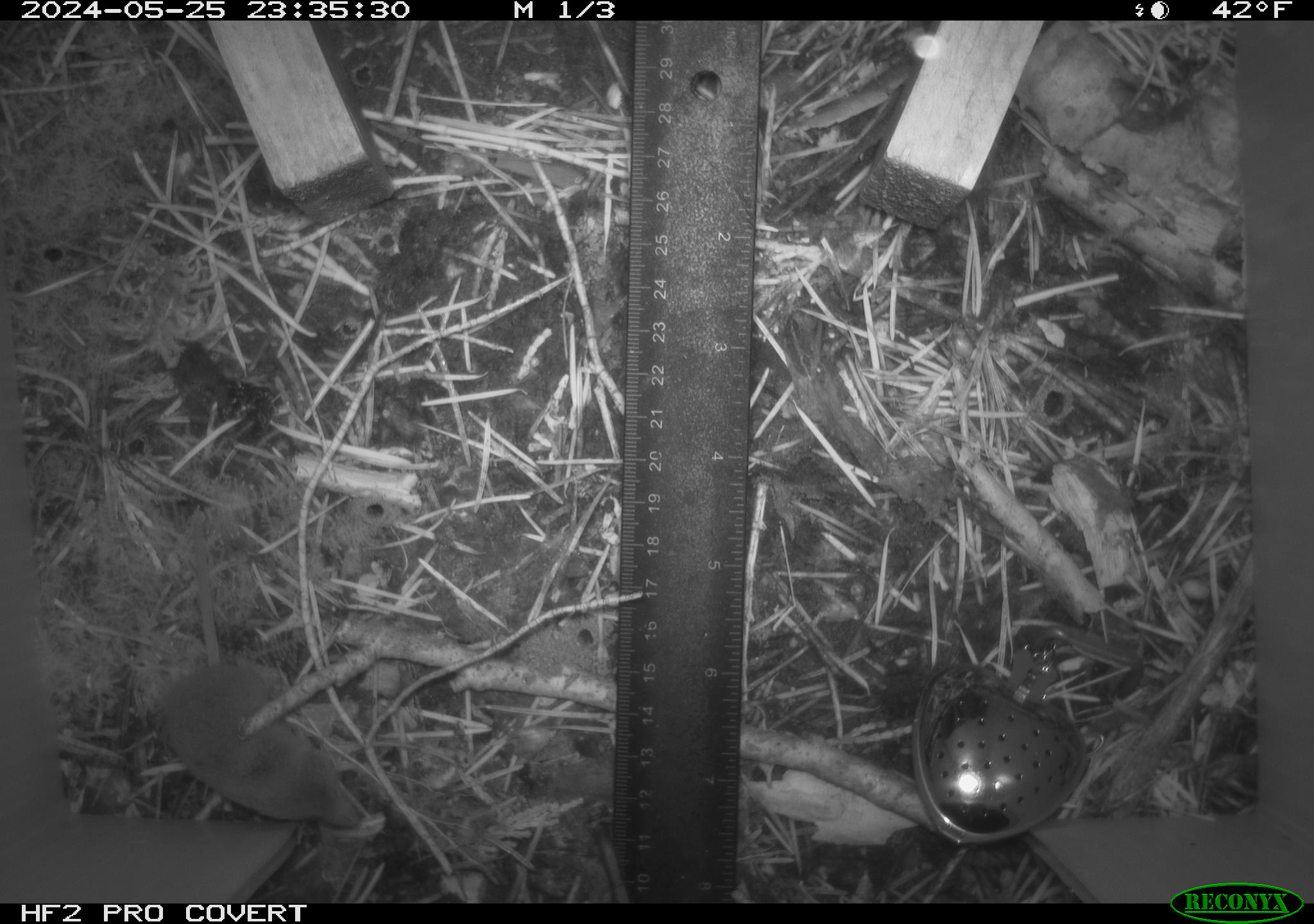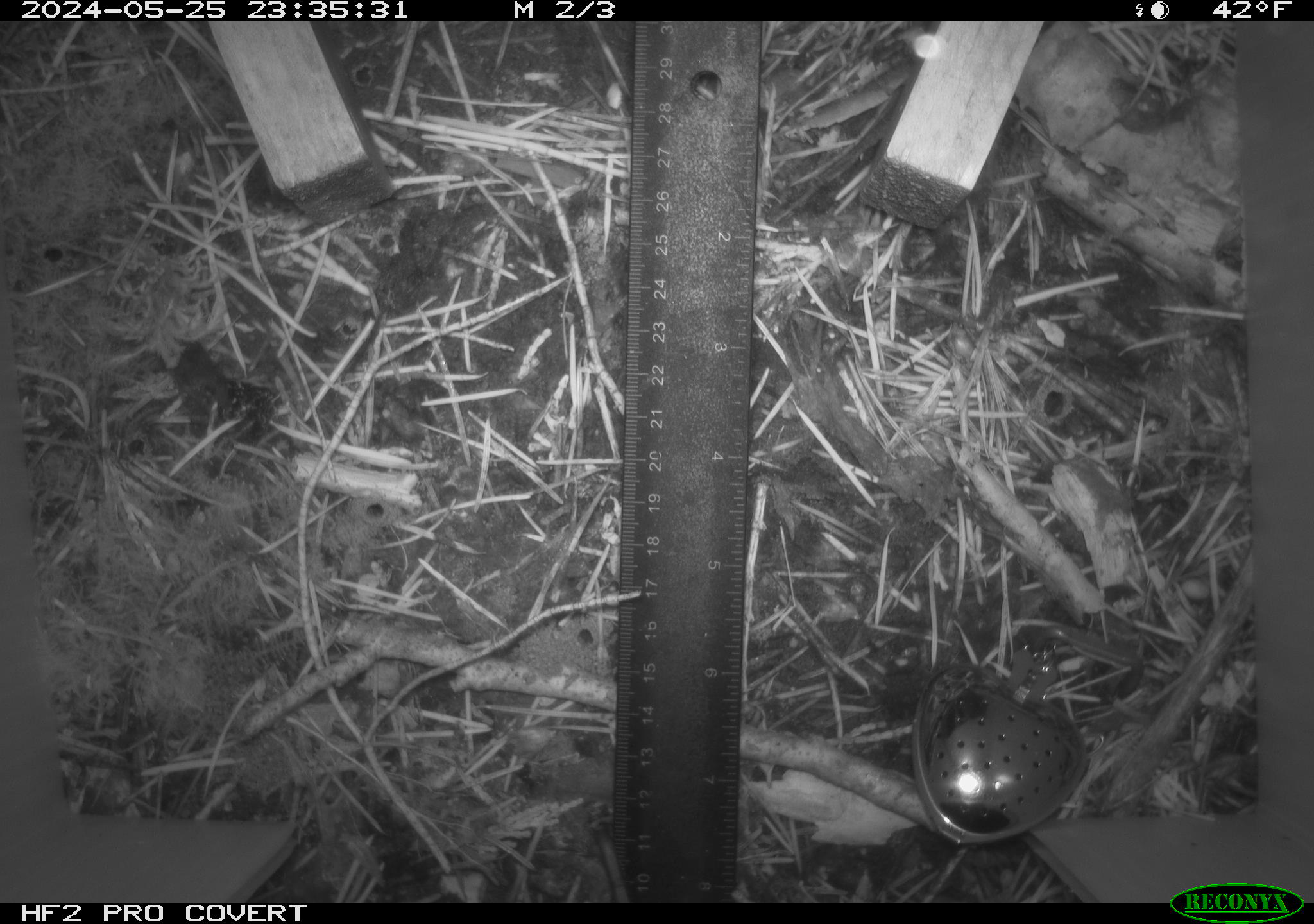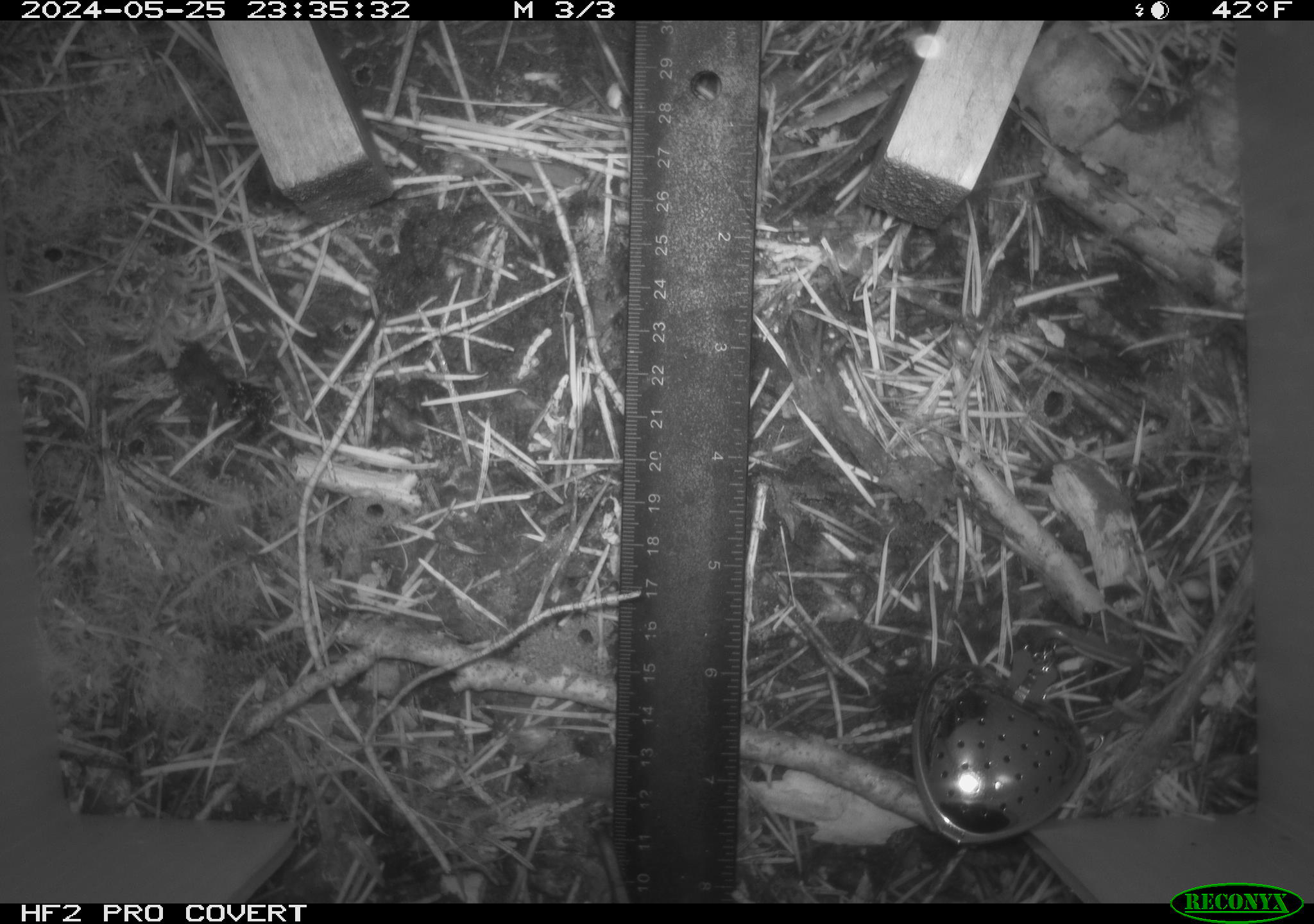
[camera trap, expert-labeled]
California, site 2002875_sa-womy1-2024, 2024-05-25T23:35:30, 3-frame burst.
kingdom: Animalia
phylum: Chordata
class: Mammalia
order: Eulipotyphla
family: Soricidae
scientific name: Soricidae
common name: shrews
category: soricidae family